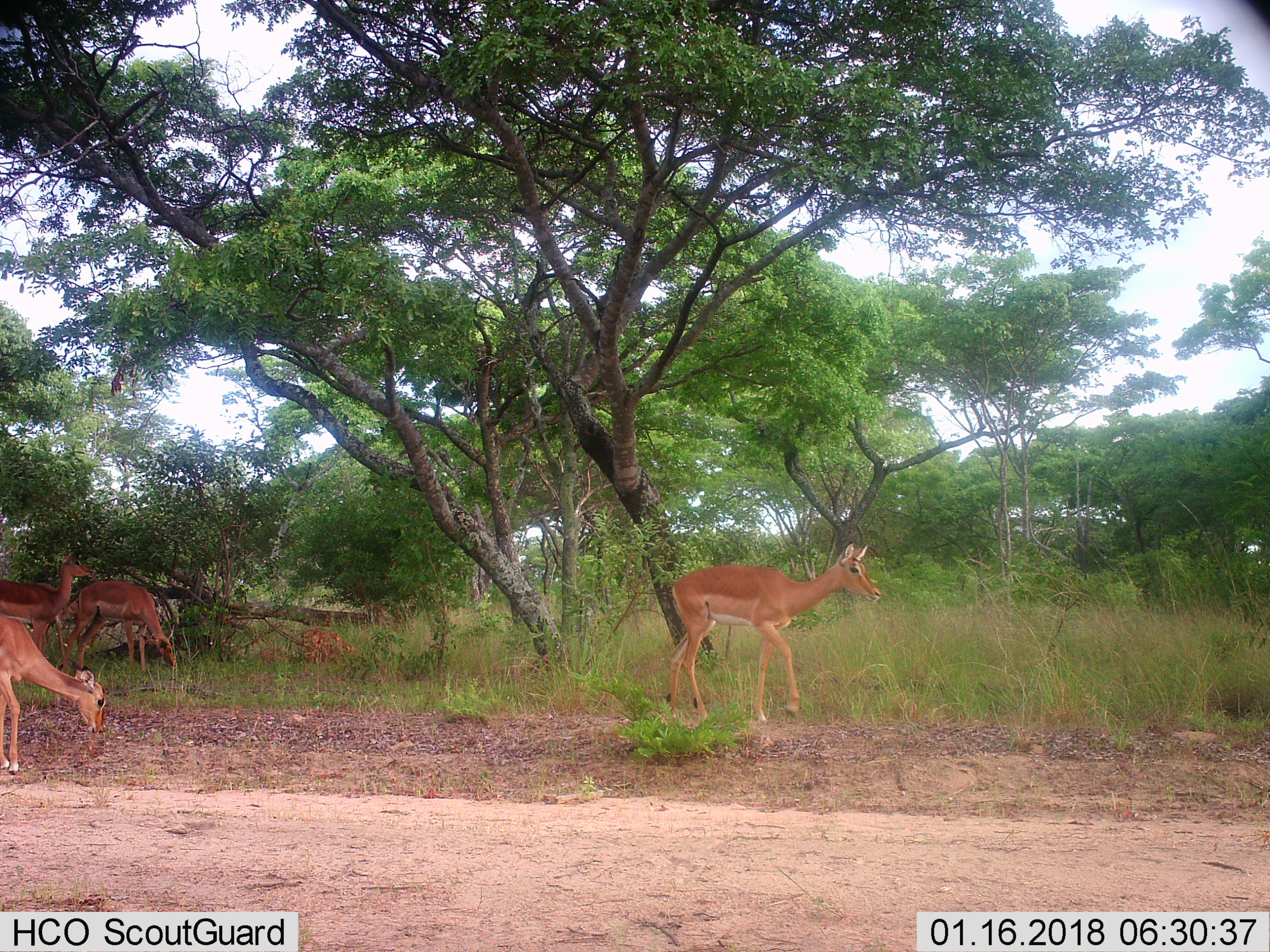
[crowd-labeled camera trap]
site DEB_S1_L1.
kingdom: Animalia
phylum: Chordata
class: Mammalia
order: Artiodactyla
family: Bovidae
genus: Aepyceros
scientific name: Aepyceros melampus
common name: impala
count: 4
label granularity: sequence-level